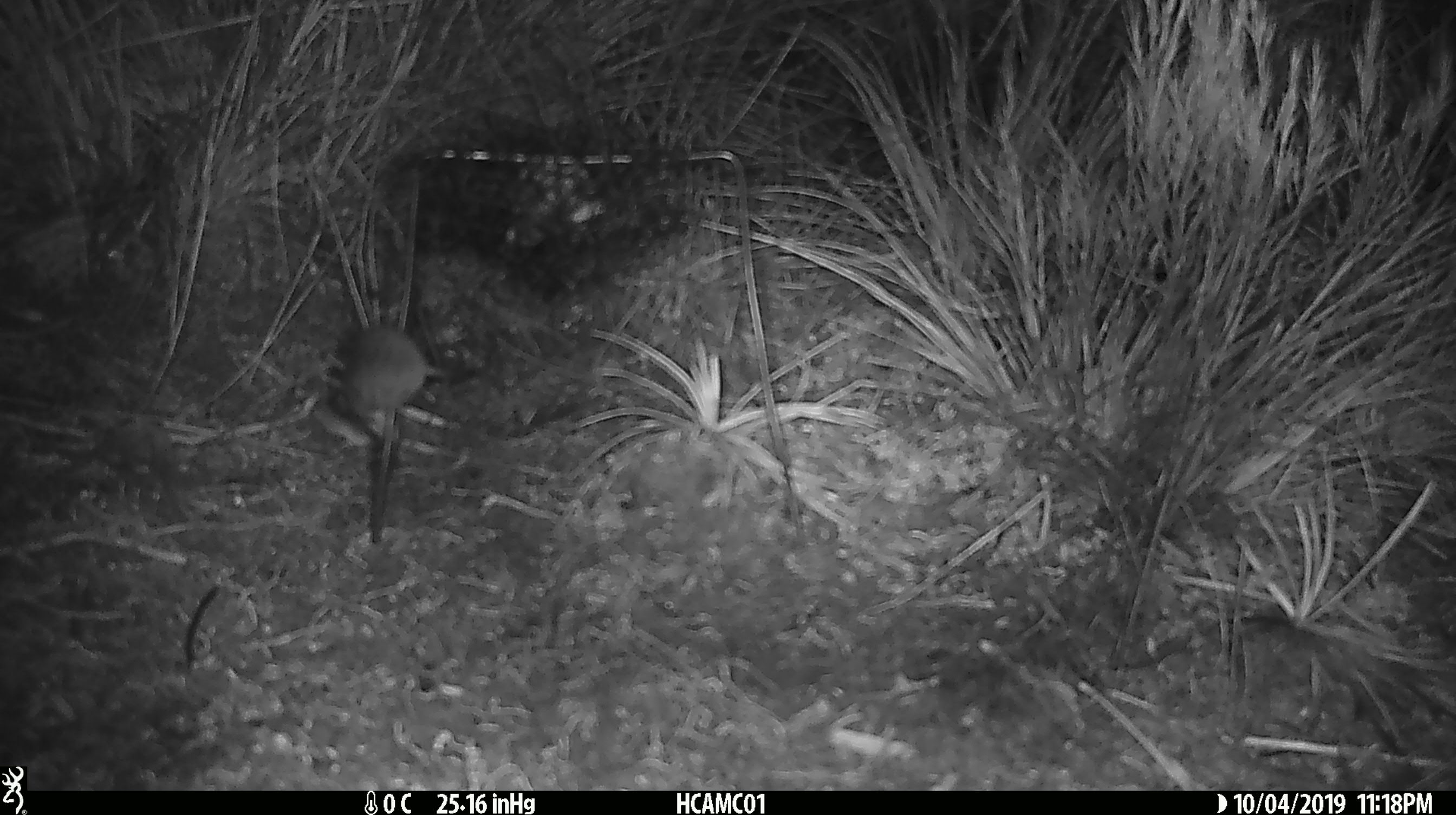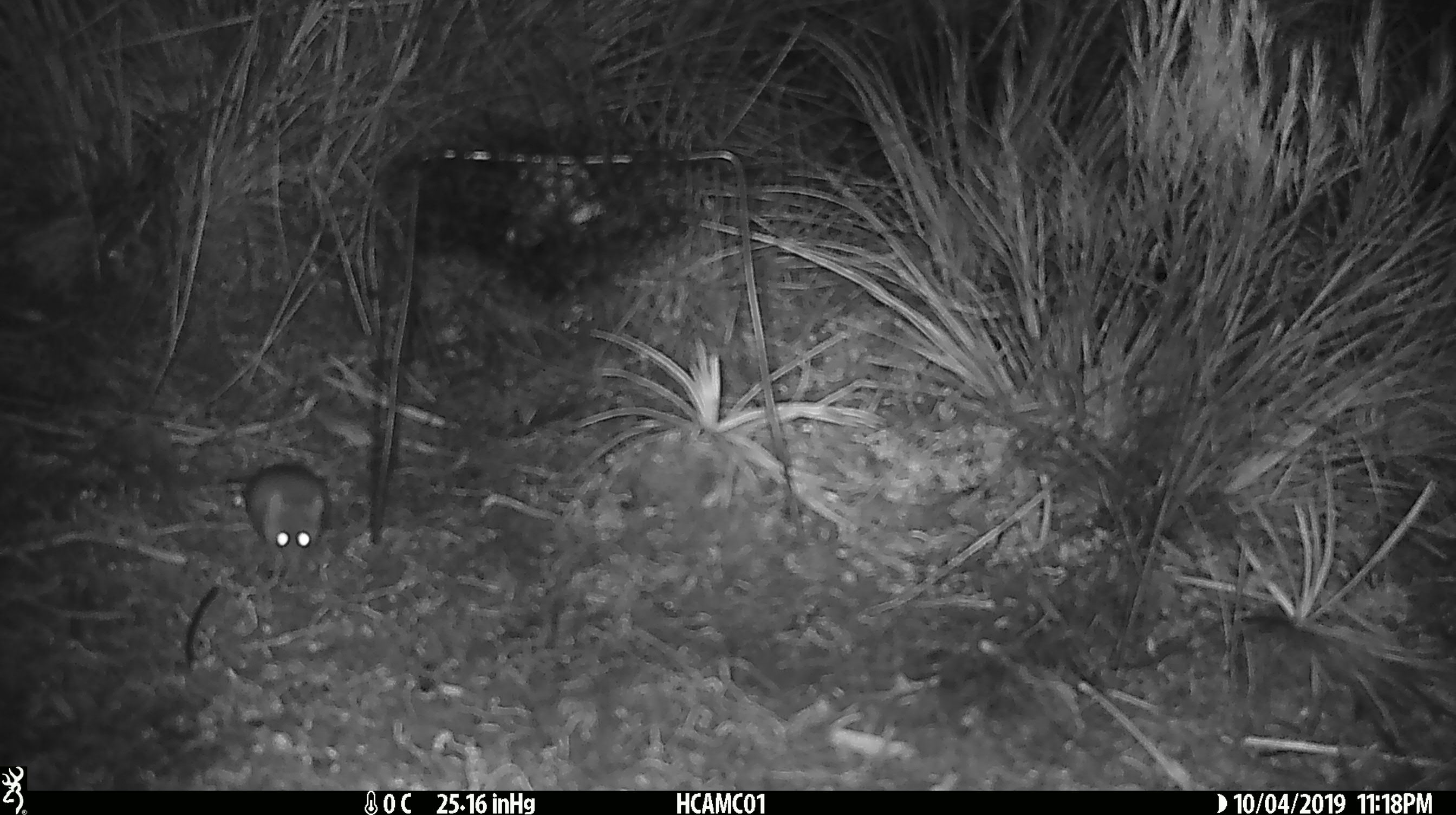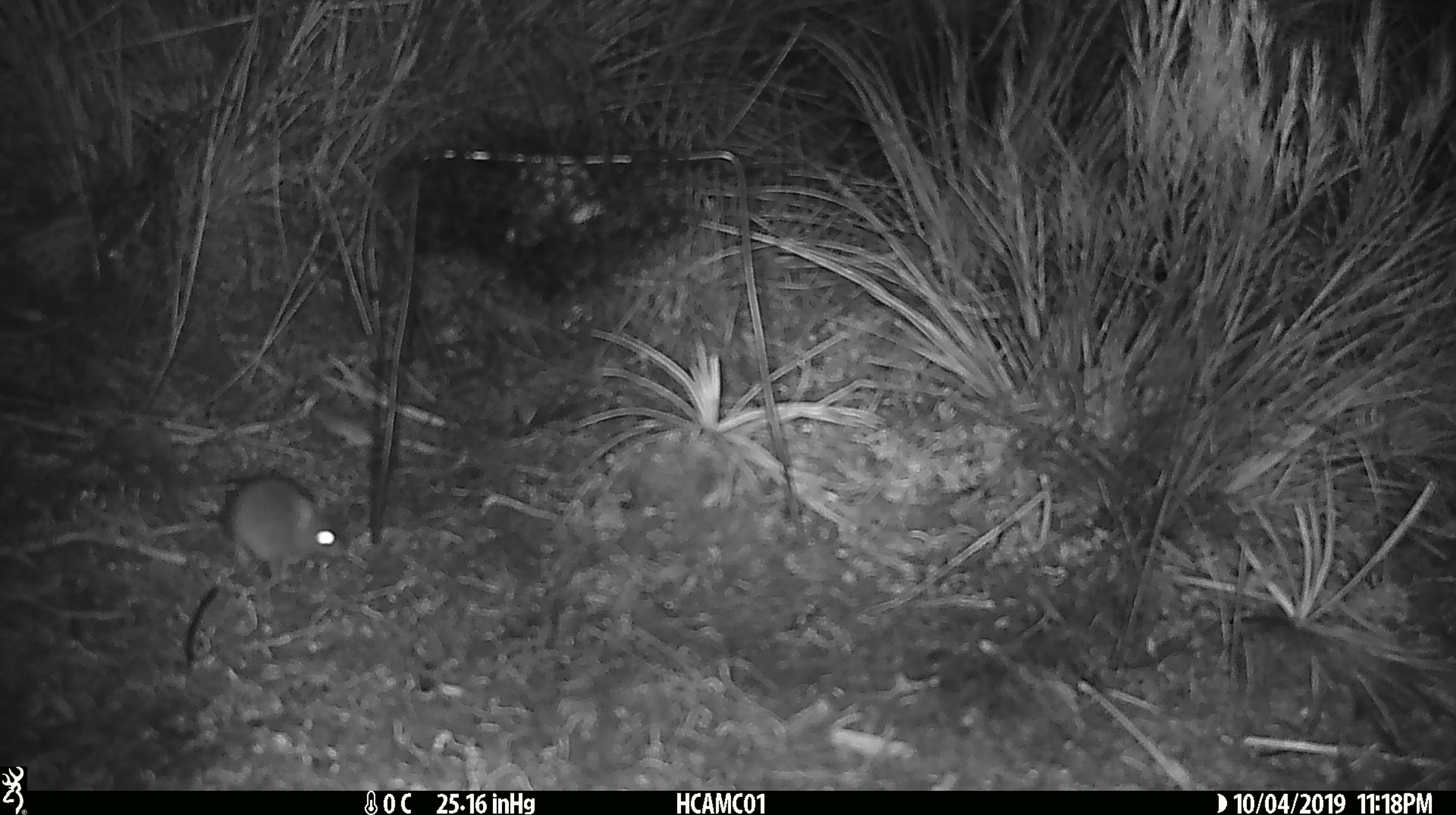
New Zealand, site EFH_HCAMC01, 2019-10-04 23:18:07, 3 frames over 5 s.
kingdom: Animalia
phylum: Chordata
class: Mammalia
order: Rodentia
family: Muridae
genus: Mus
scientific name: Mus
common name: mouse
Mouse (Mus).